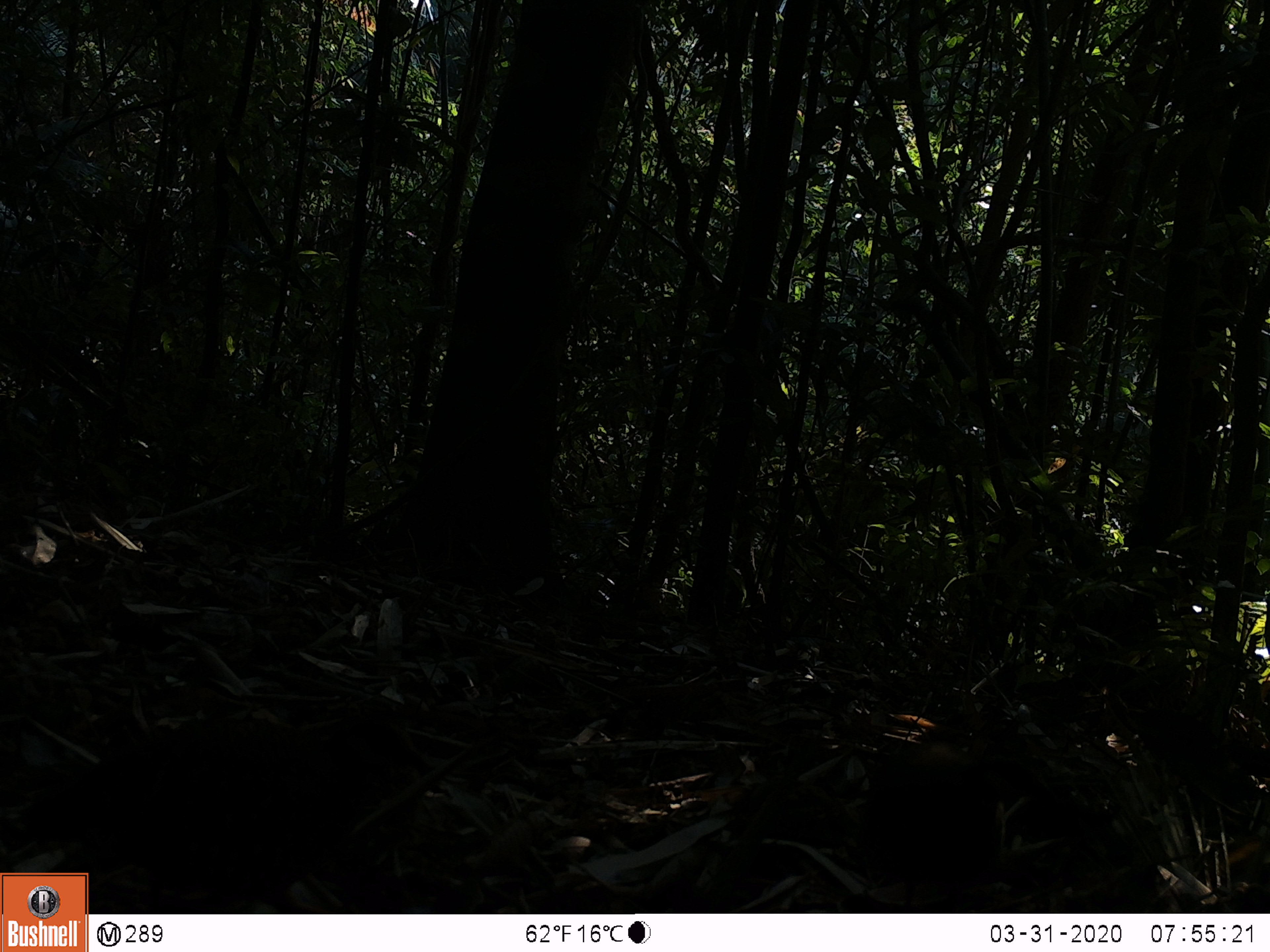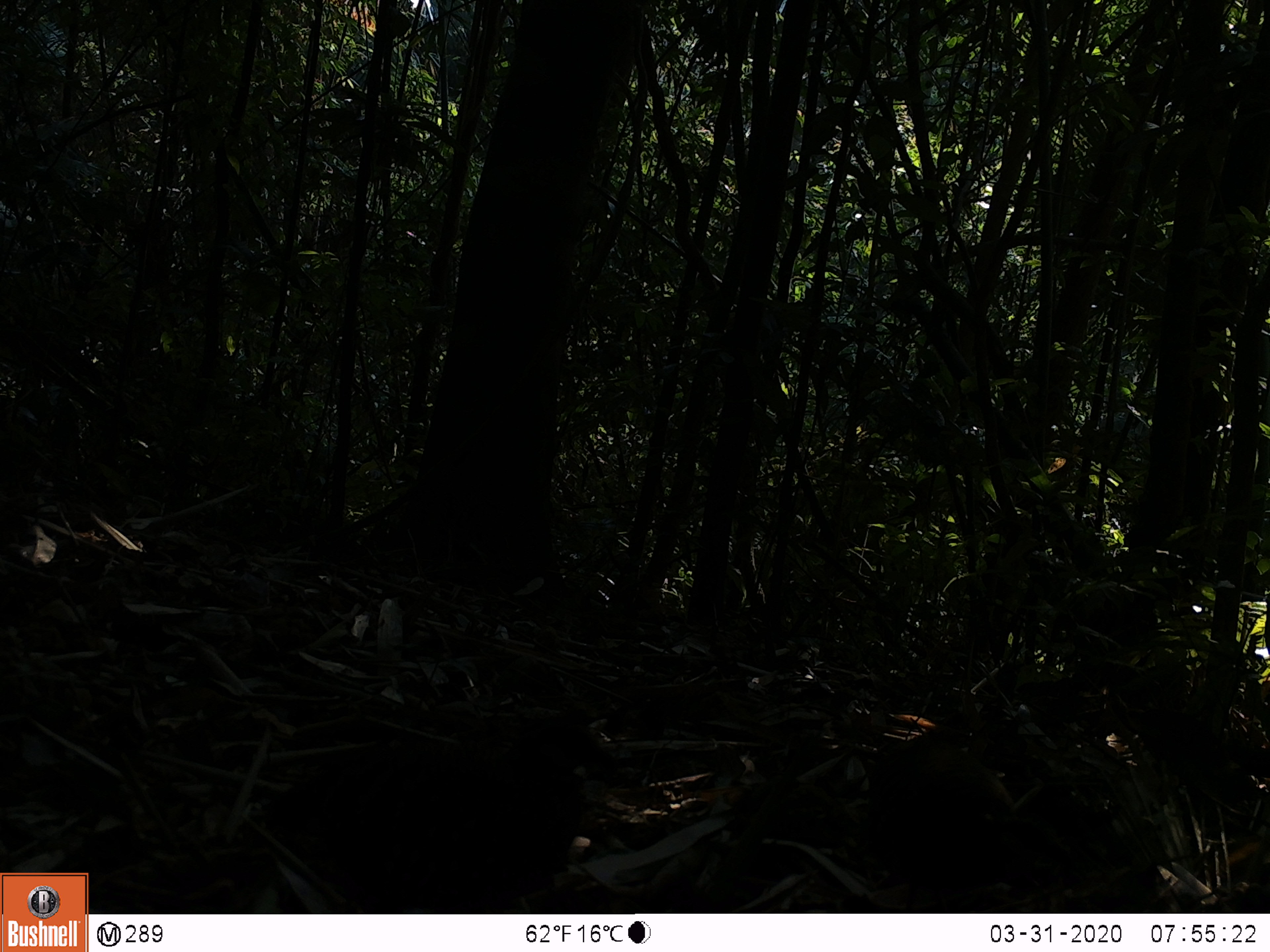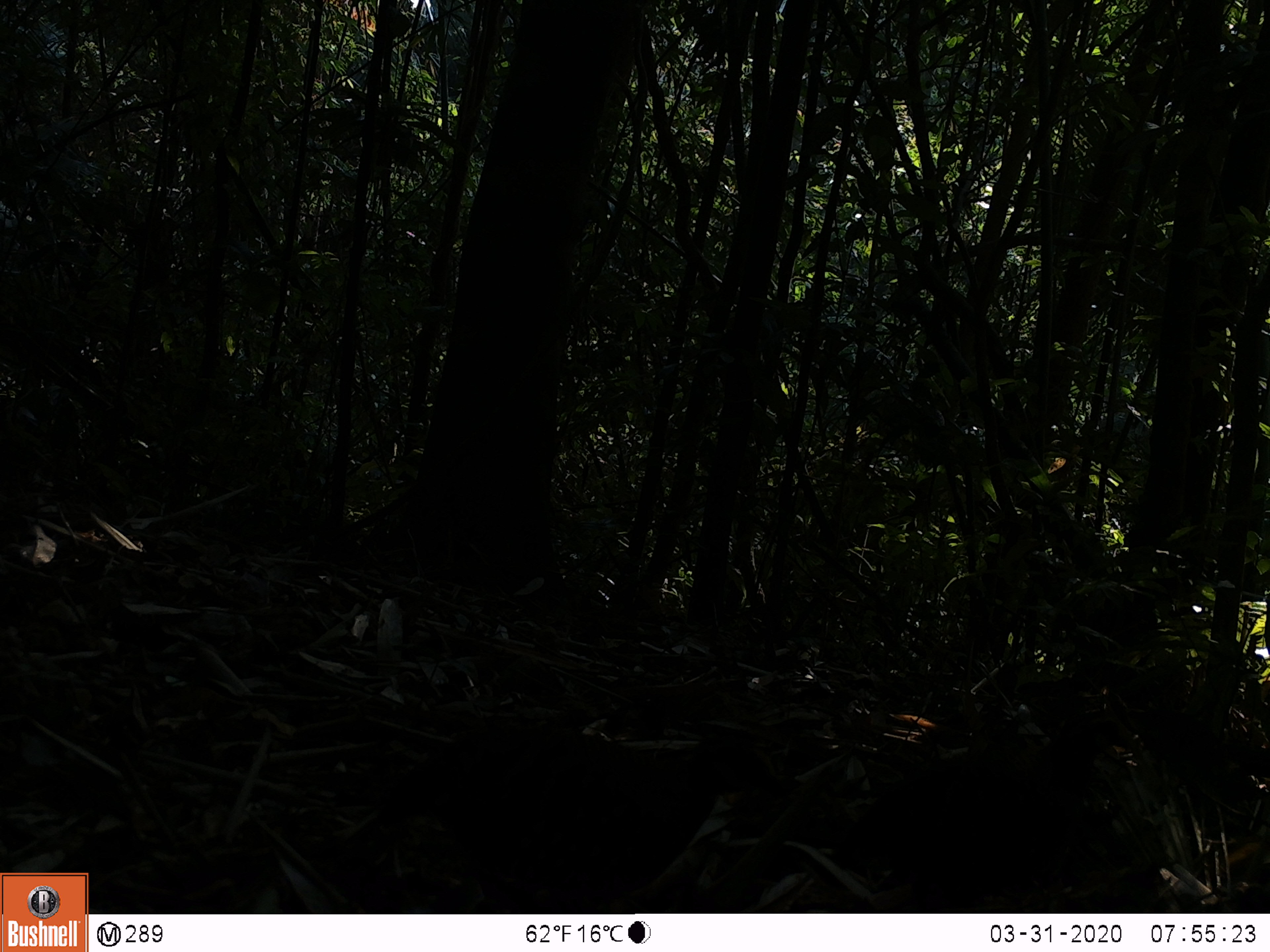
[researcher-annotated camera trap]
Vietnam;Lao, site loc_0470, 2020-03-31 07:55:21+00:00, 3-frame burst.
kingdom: Animalia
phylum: Chordata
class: Aves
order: Galliformes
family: Phasianidae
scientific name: Phasianidae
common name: partridge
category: unidentified partridge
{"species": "unidentified partridge (partridge) (Phasianidae)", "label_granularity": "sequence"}